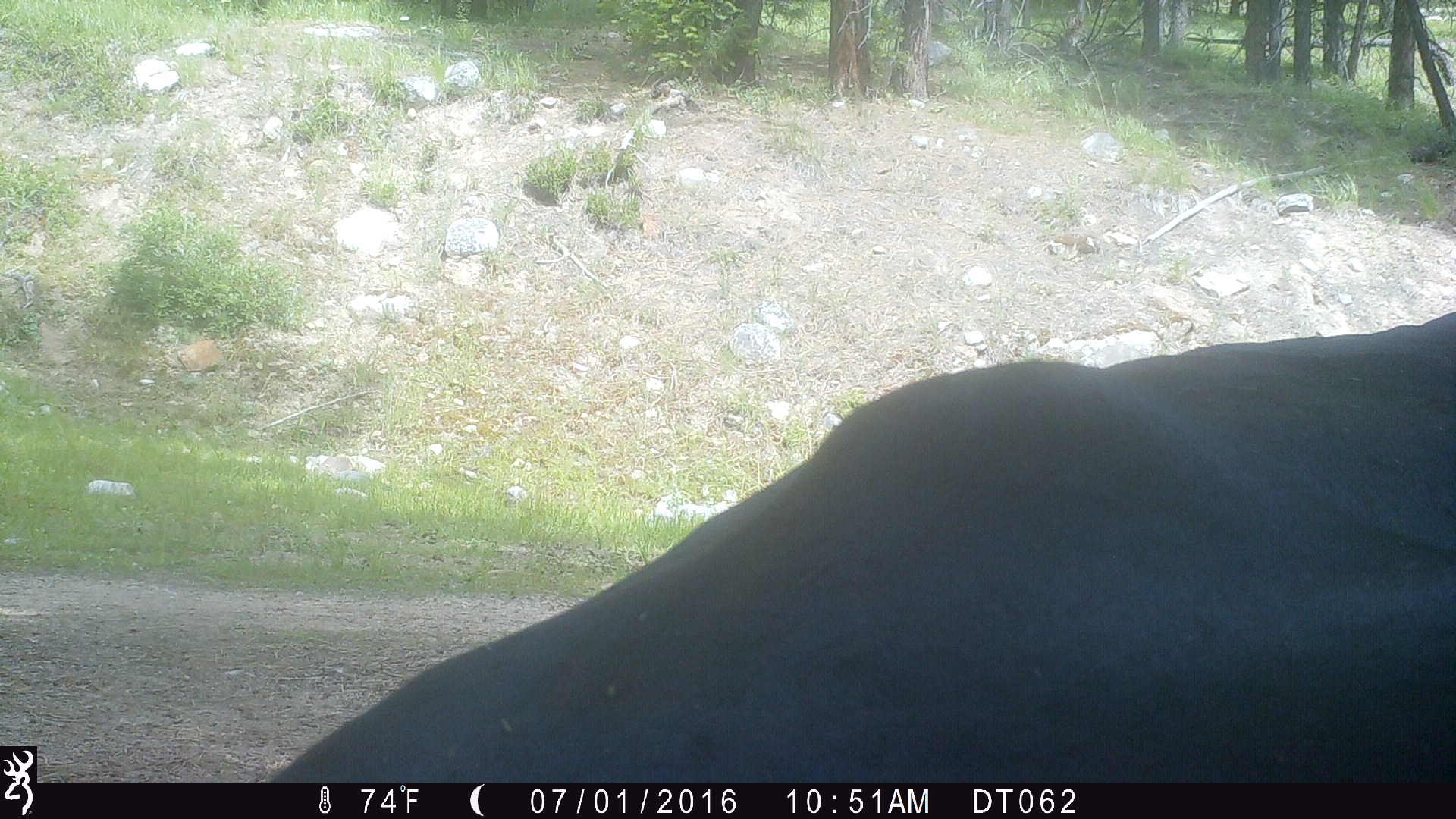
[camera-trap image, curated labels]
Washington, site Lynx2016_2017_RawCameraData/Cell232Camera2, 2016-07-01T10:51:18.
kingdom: Animalia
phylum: Chordata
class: Mammalia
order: Artiodactyla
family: Bovidae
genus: Bos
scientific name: Bos taurus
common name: domestic cattle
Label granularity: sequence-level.